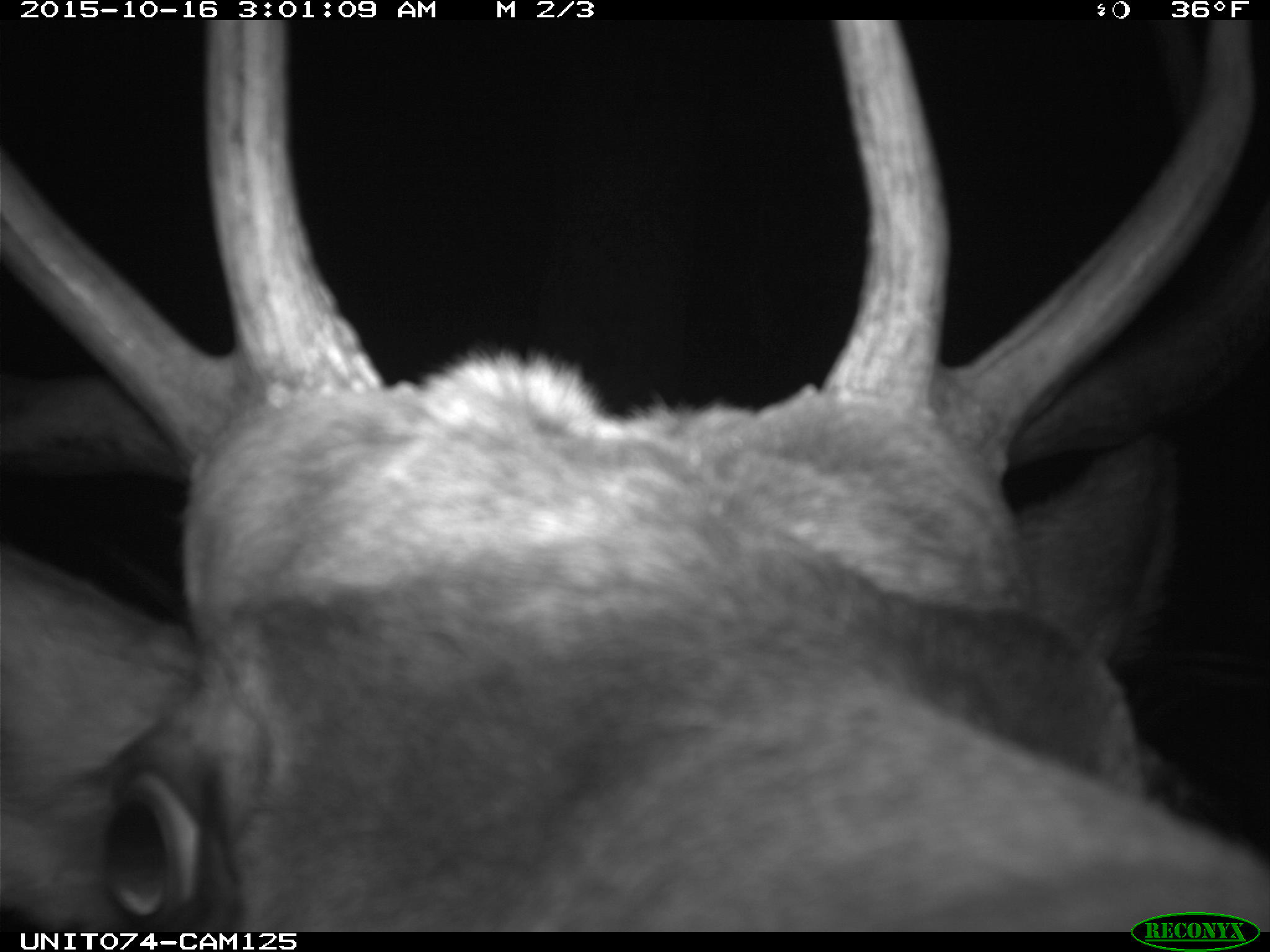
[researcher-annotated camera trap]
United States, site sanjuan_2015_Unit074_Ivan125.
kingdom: Animalia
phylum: Chordata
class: Mammalia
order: Artiodactyla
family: Cervidae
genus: Cervus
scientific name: Cervus elaphus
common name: red deer